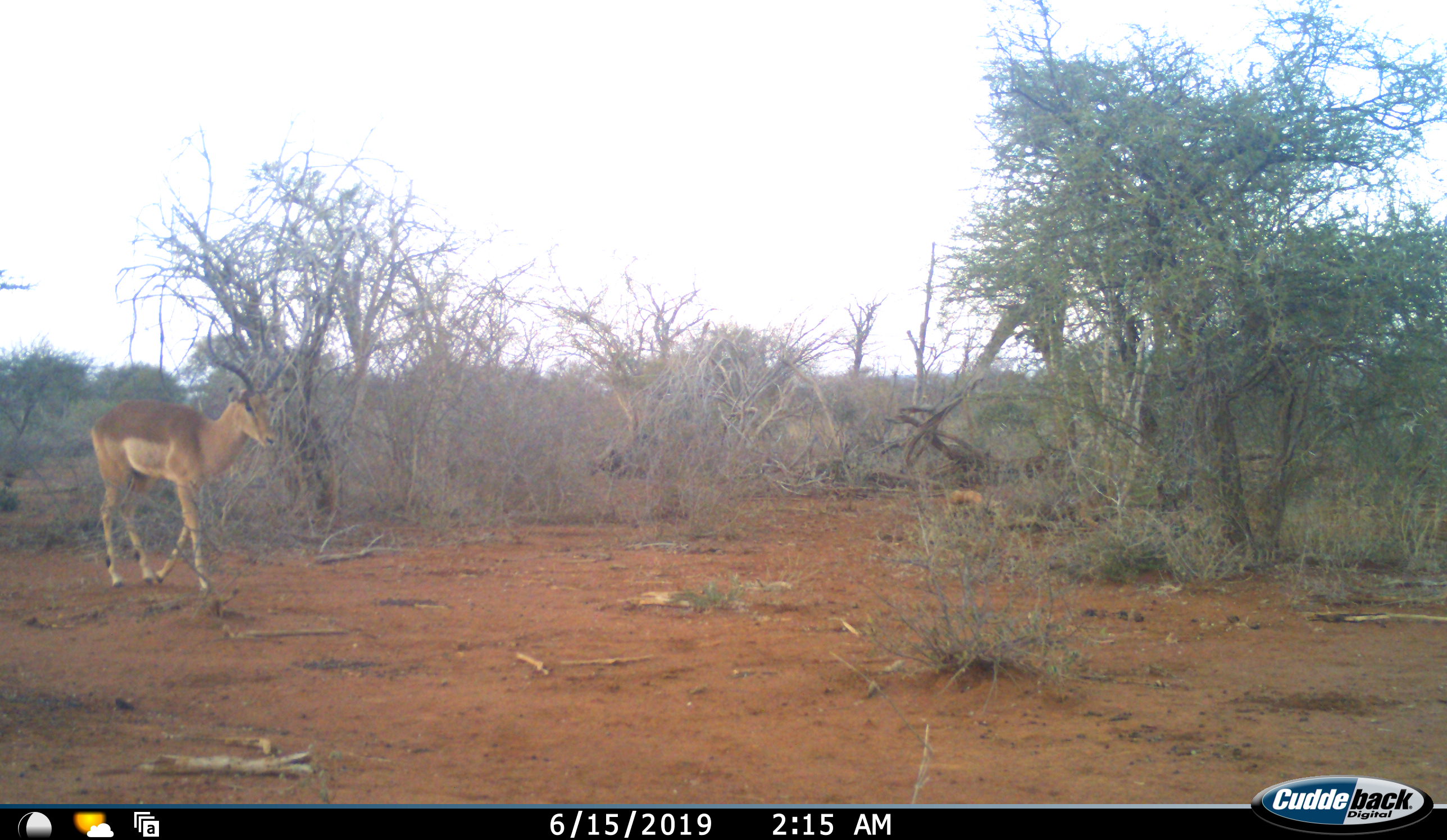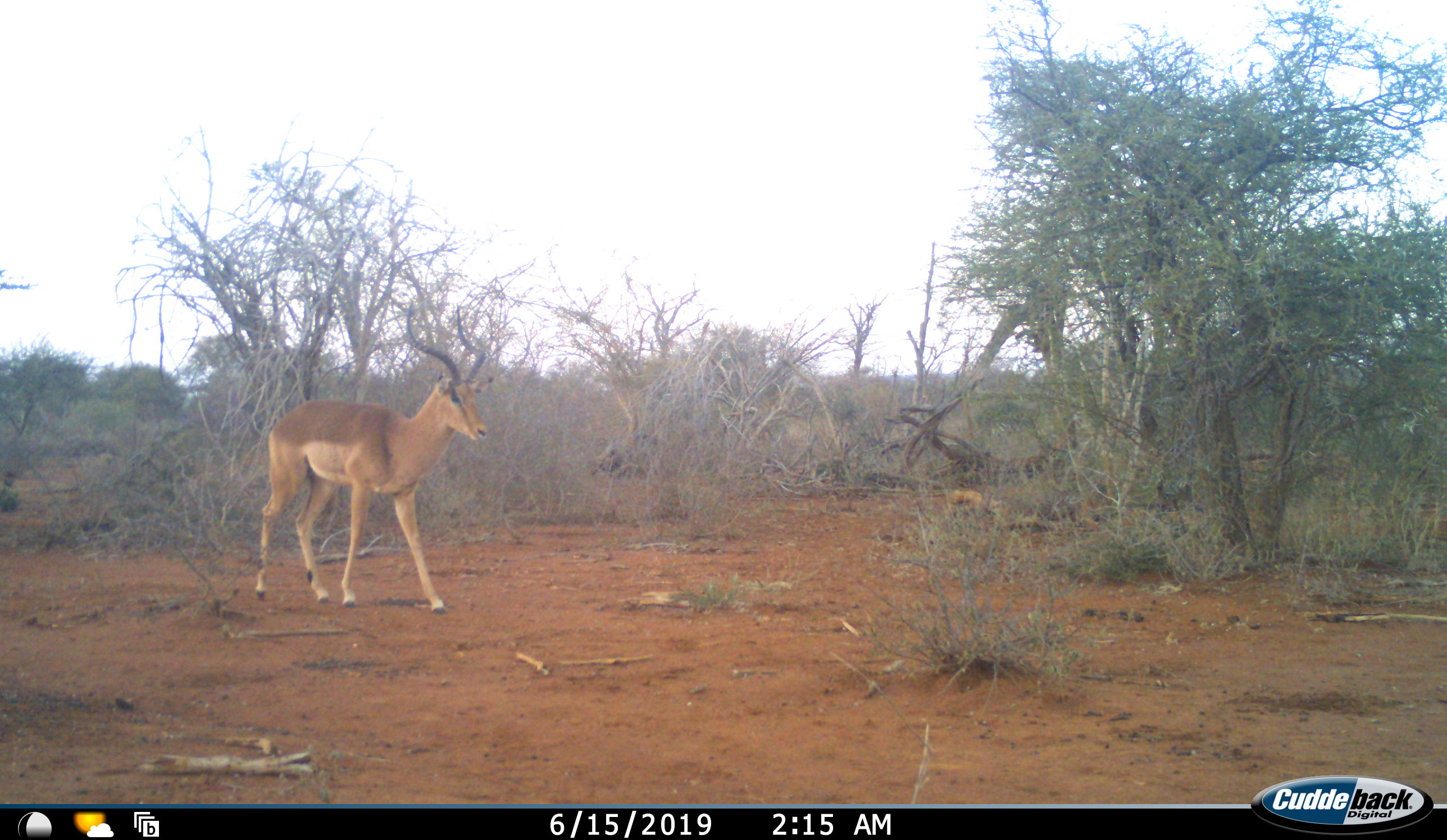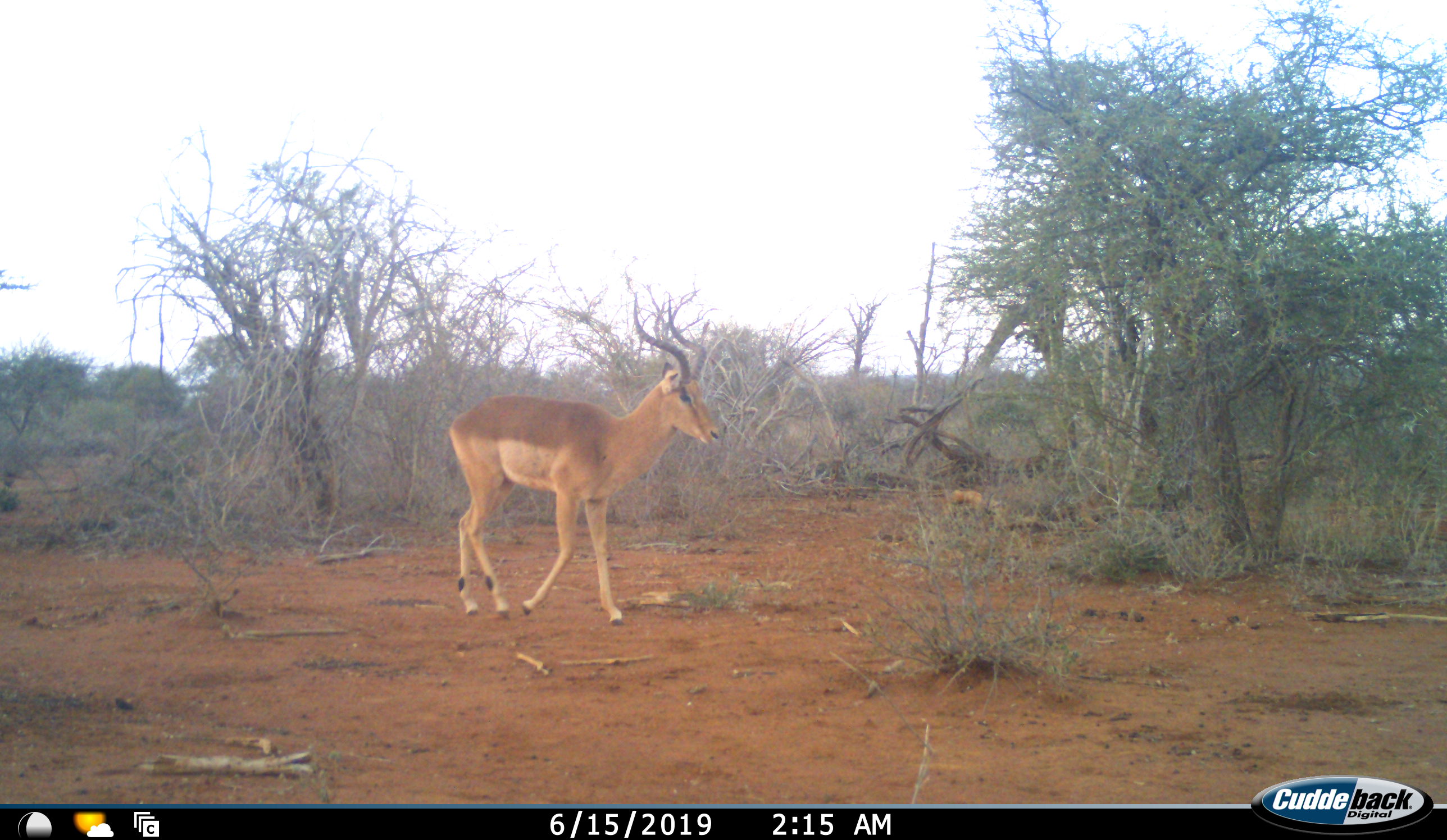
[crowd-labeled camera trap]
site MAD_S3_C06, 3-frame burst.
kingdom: Animalia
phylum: Chordata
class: Mammalia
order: Artiodactyla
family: Bovidae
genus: Aepyceros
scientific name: Aepyceros melampus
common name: impala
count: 1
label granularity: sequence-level